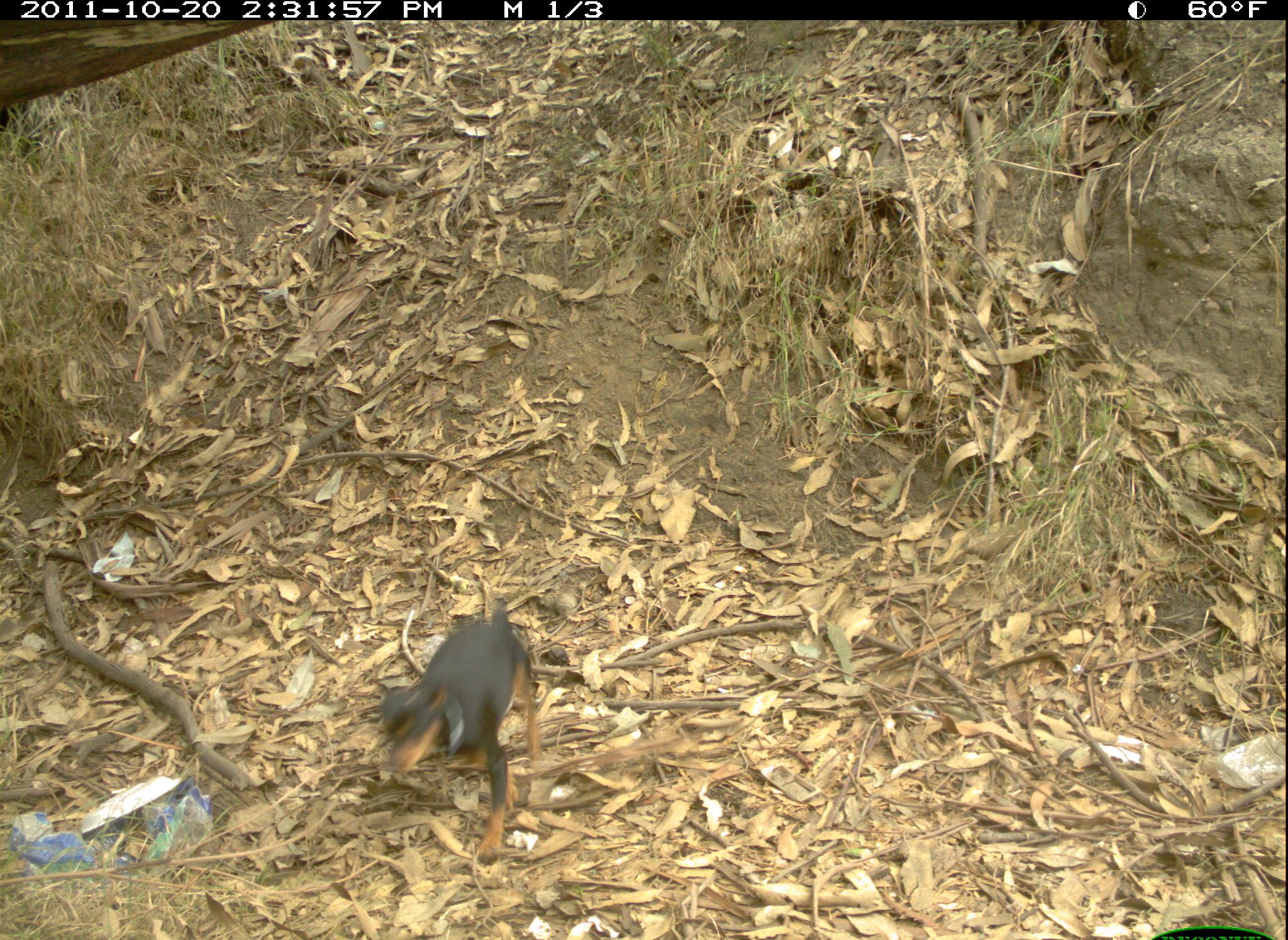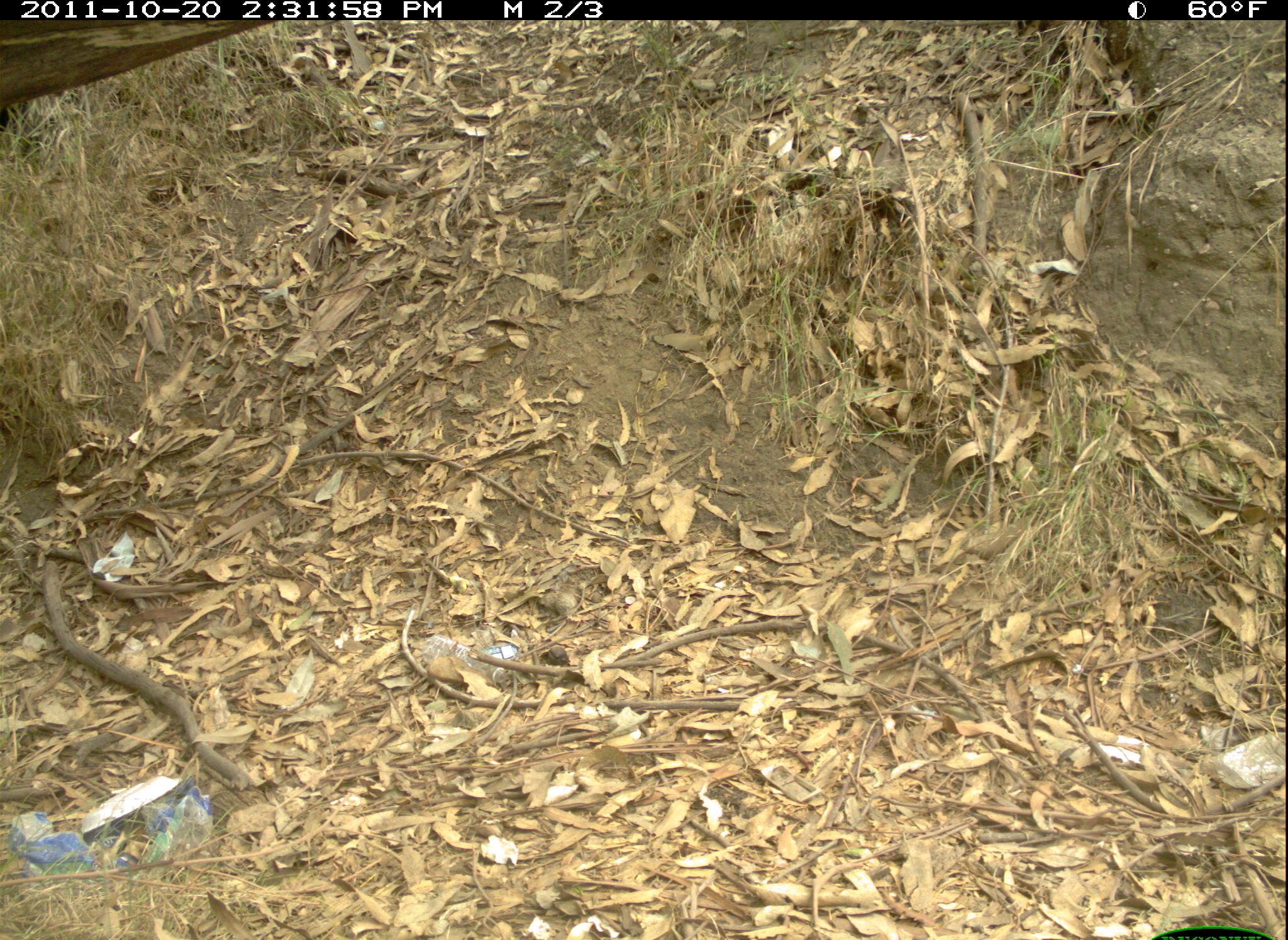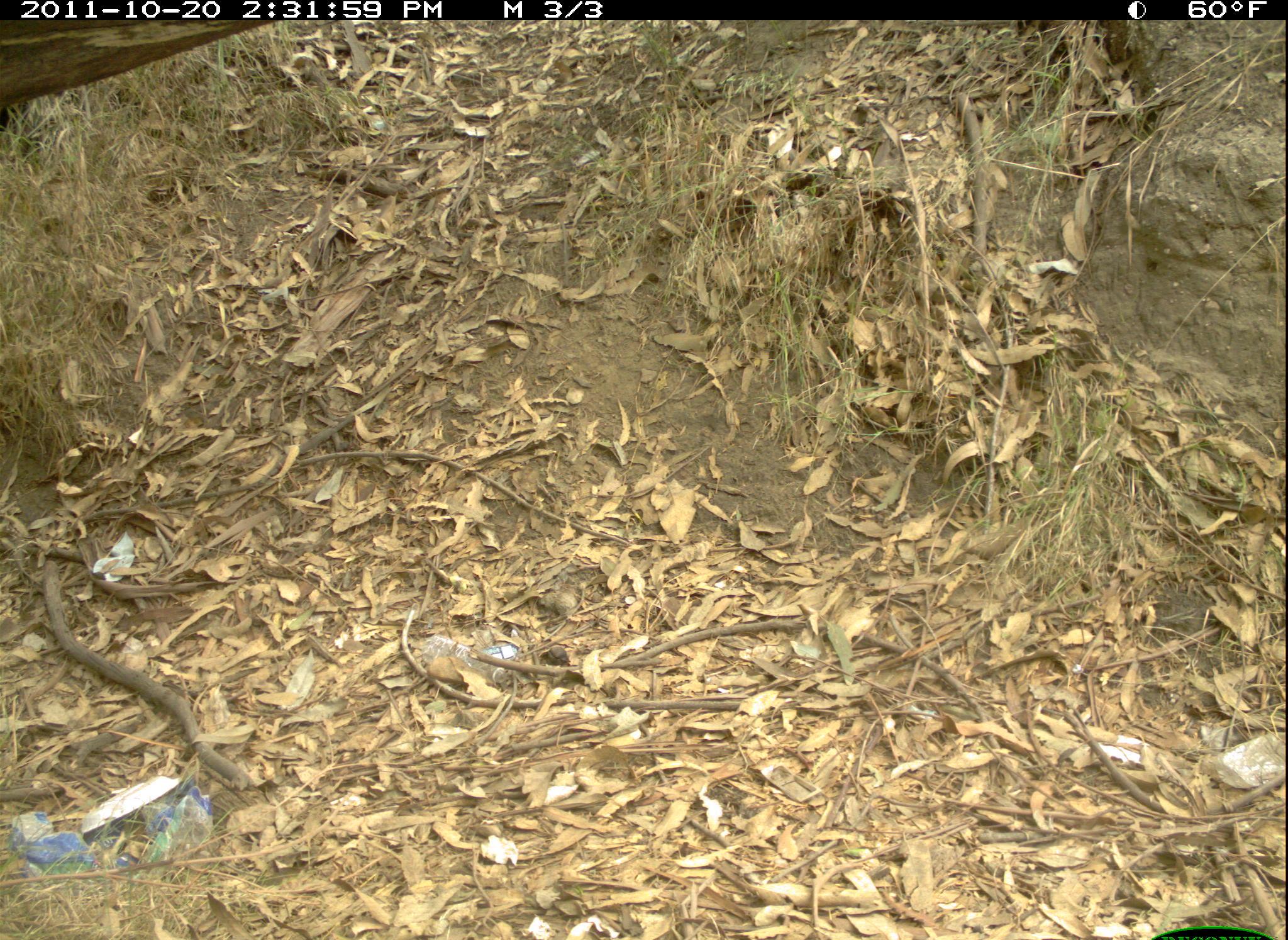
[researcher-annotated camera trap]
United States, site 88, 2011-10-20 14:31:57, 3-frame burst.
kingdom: Animalia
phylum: Chordata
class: Mammalia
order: Carnivora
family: Canidae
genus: Canis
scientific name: Canis familiaris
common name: domestic dog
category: dog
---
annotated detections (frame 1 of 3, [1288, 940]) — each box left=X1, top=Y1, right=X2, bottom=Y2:
dog: left=365, top=591, right=583, bottom=868